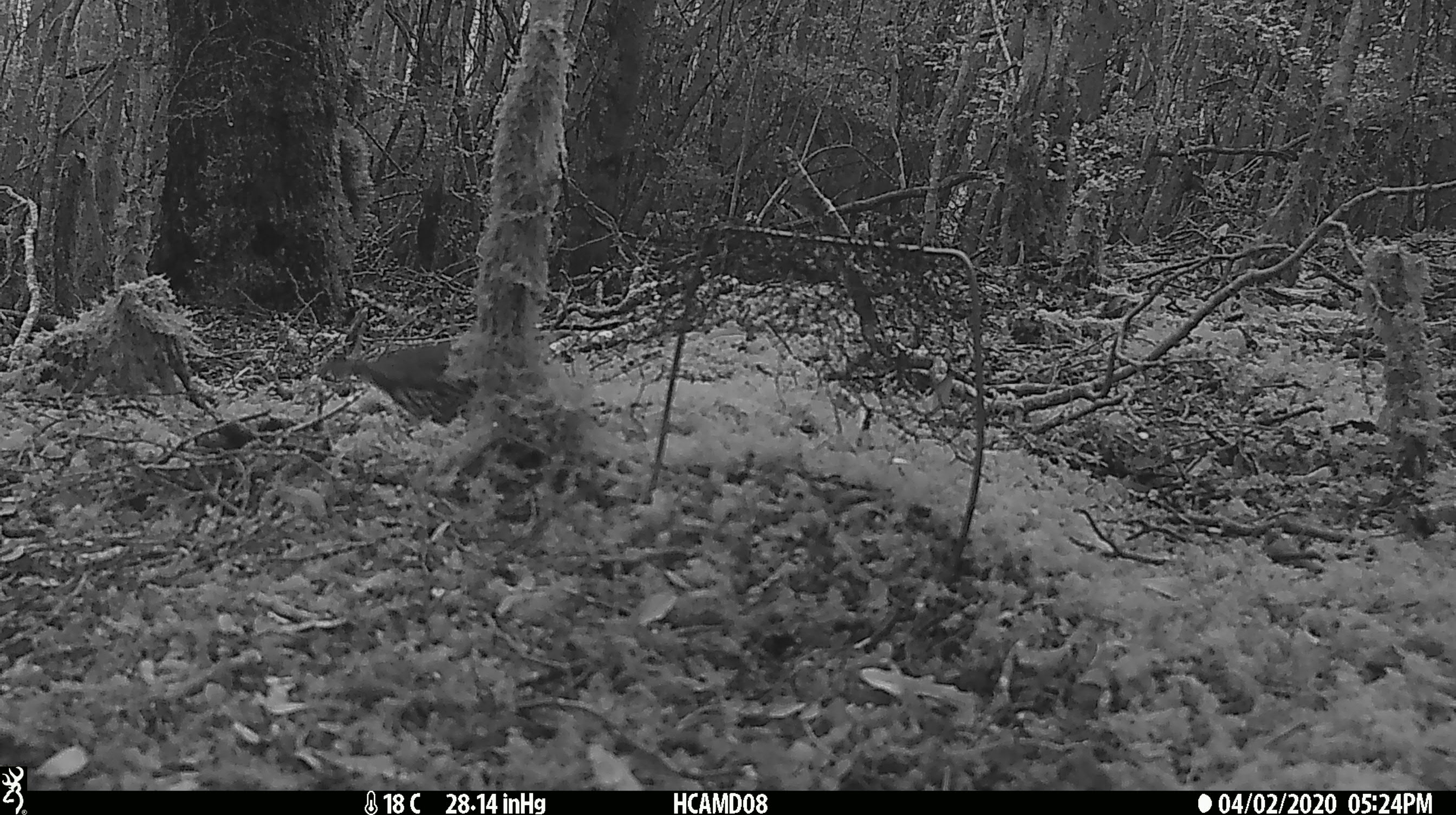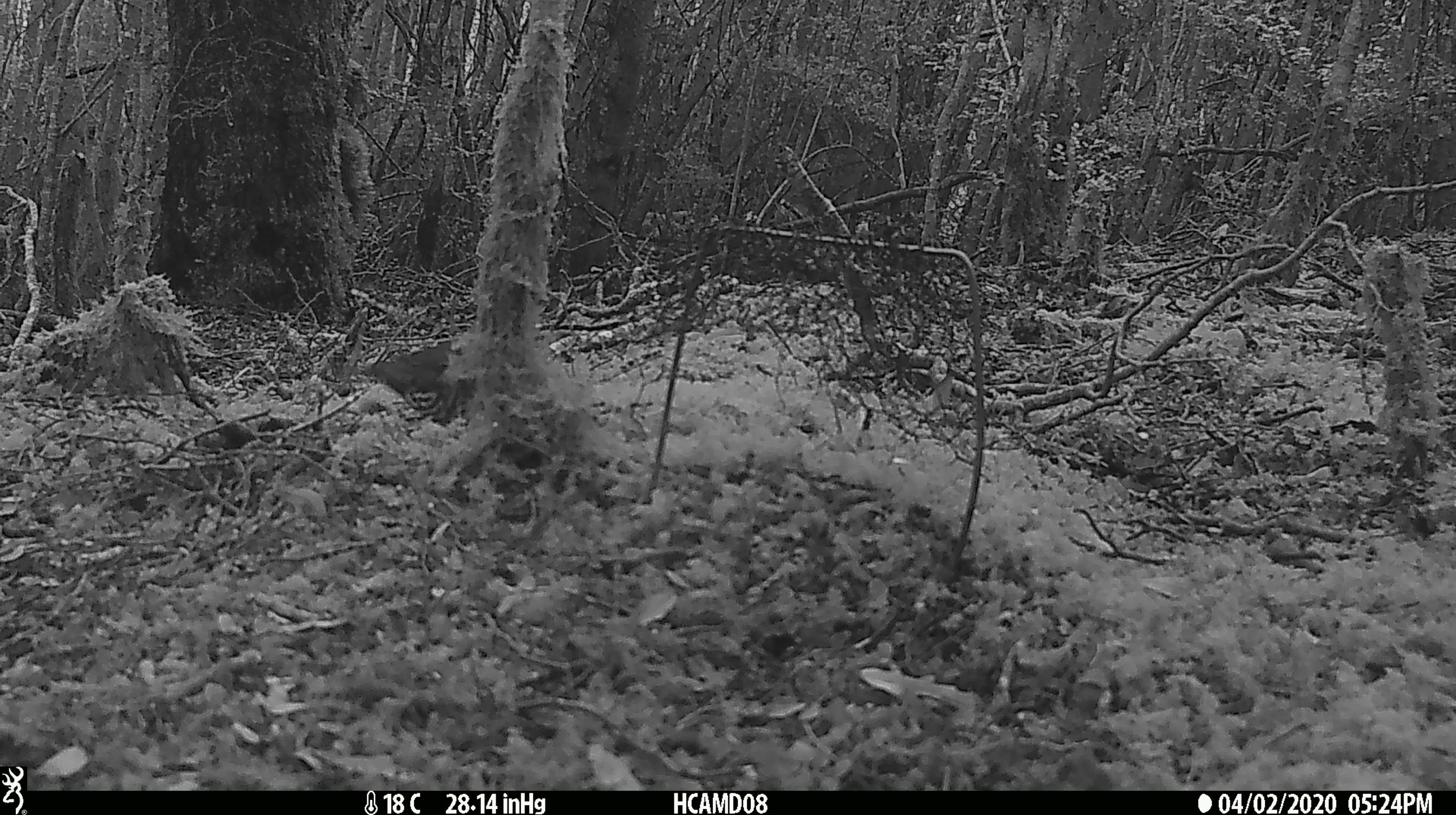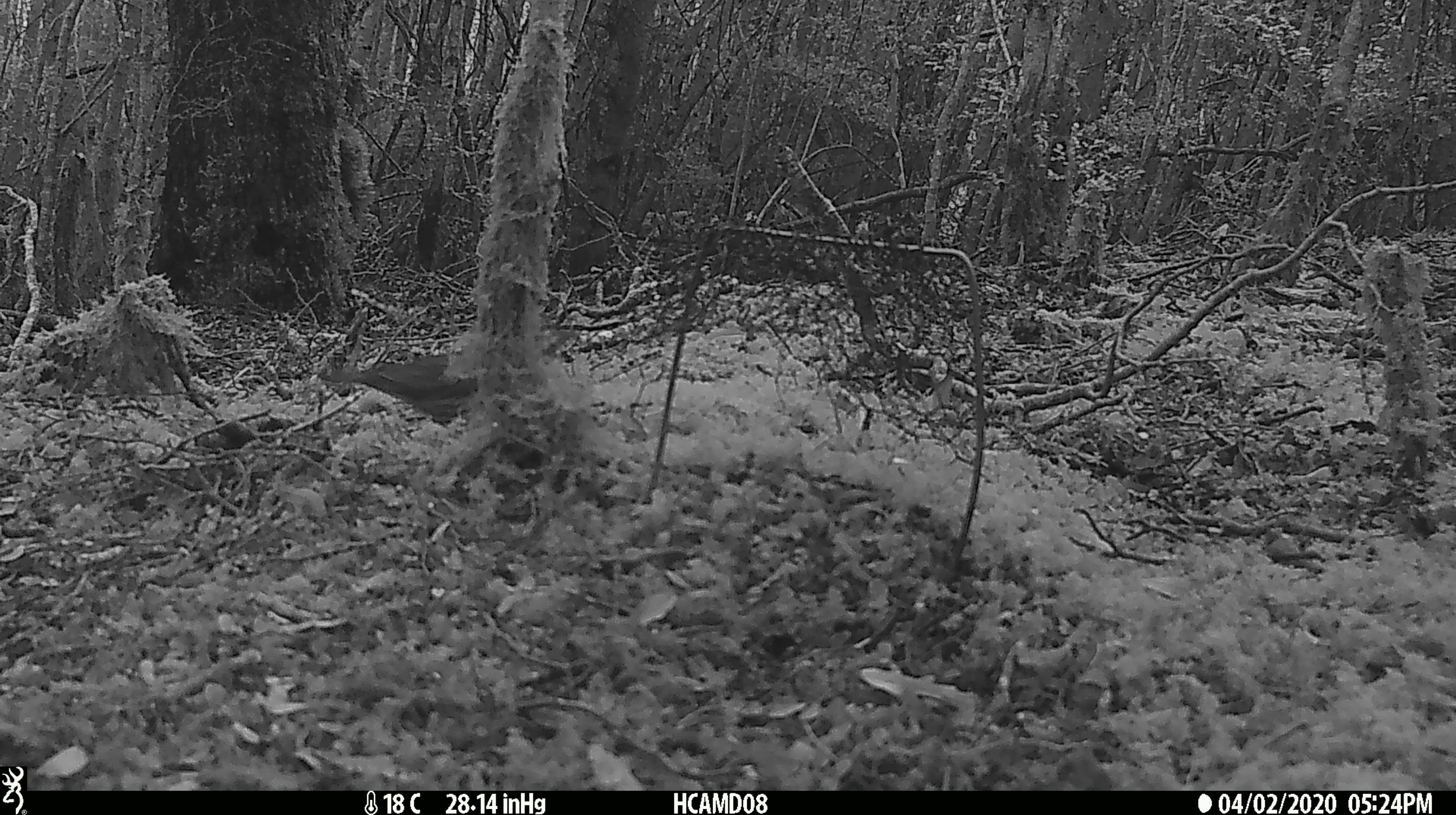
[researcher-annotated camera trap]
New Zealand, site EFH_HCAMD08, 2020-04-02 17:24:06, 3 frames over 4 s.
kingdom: Animalia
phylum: Chordata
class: Aves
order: Passeriformes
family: Turdidae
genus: Turdus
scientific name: Turdus philomelos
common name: song thrush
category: thrush